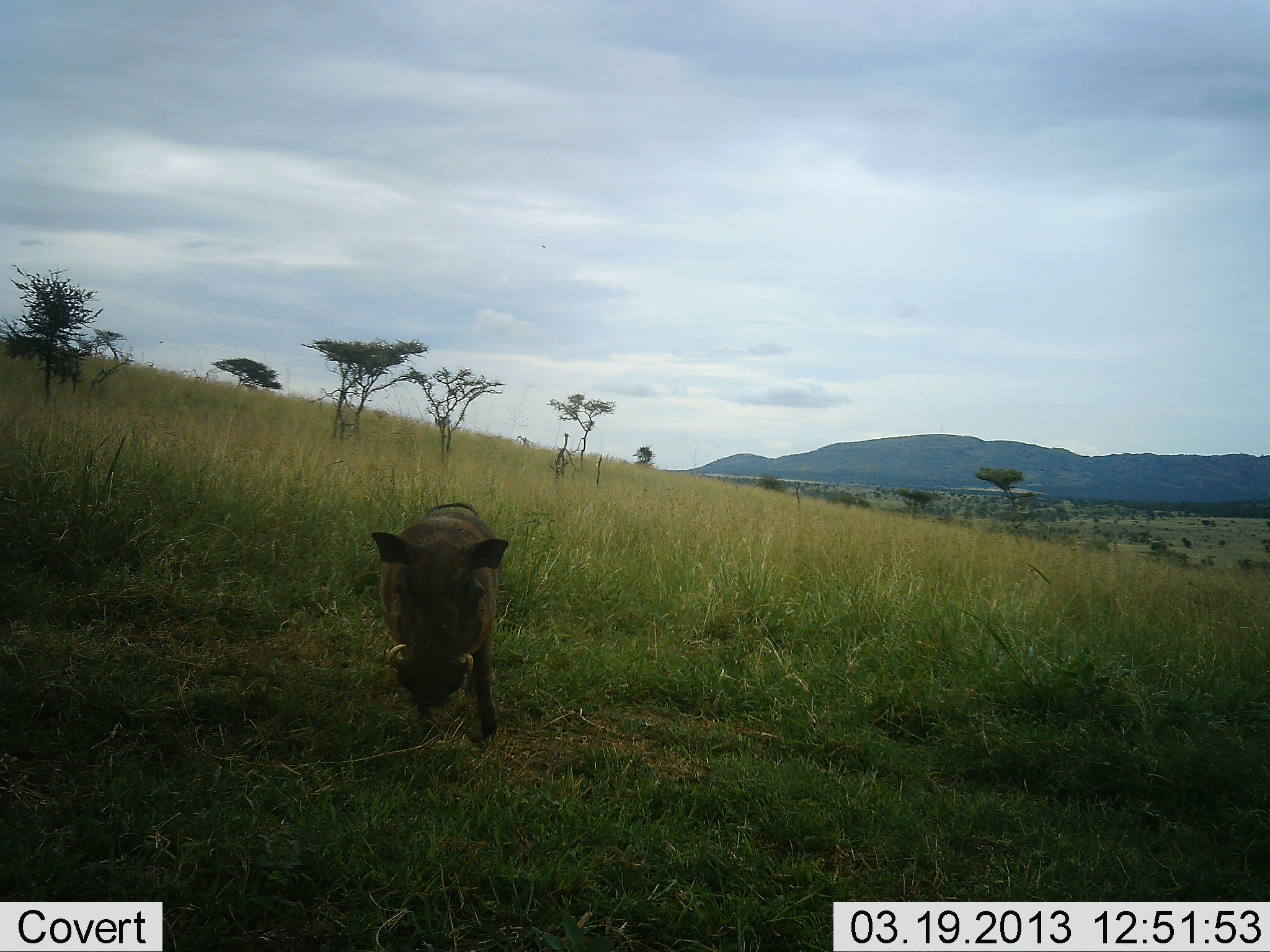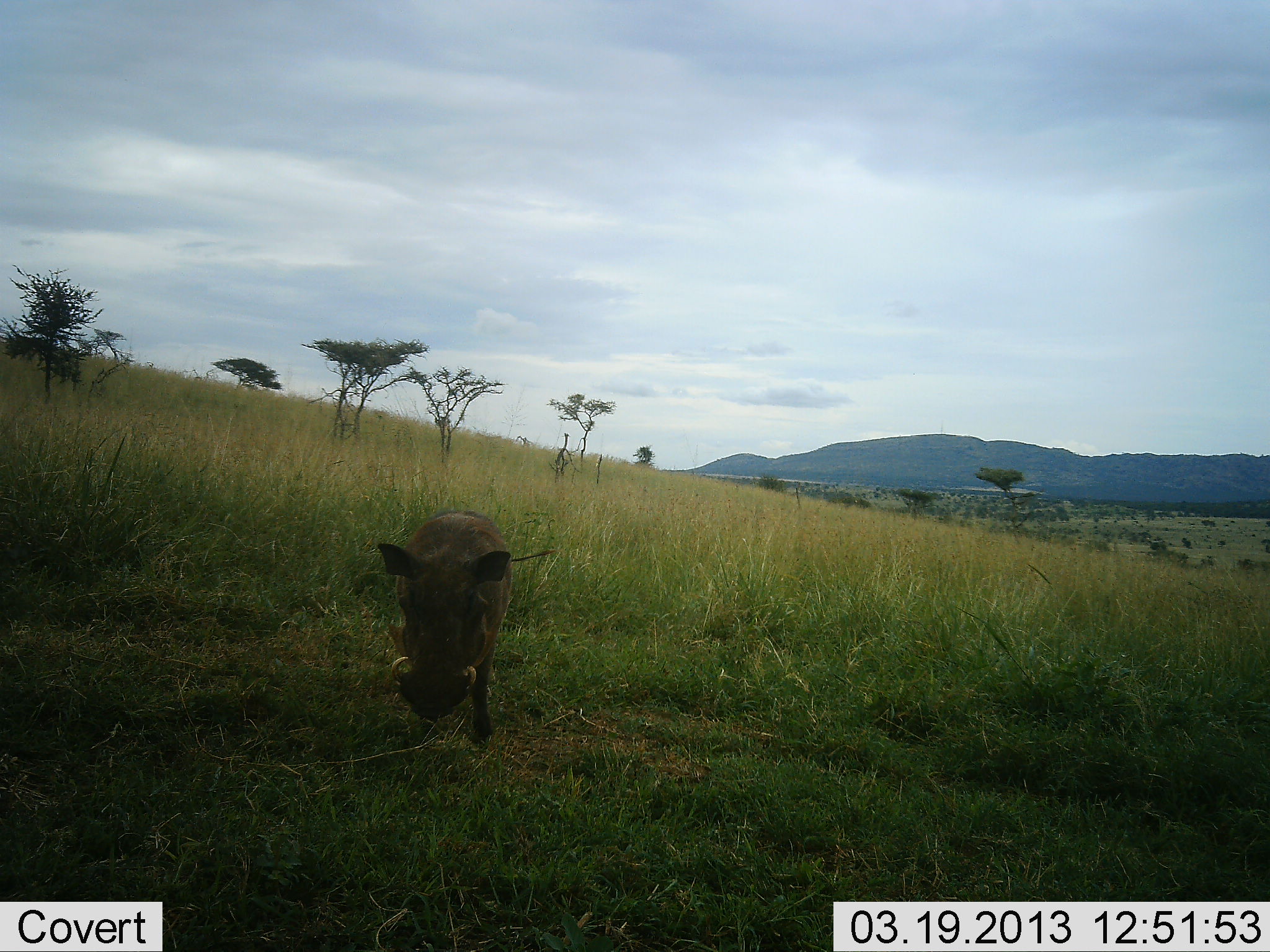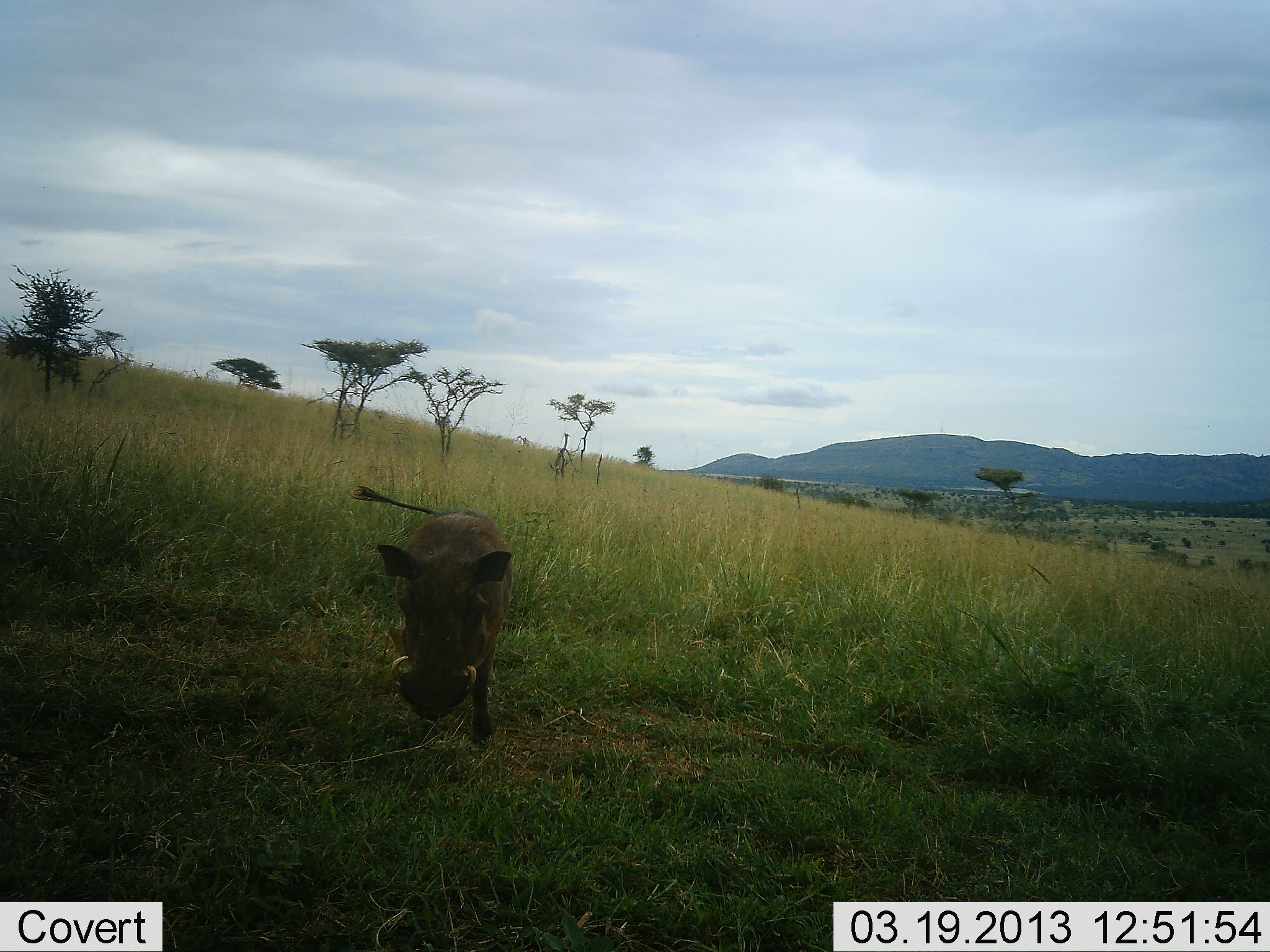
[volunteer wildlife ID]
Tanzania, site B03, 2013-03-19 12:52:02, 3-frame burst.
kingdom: Animalia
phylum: Chordata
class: Mammalia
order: Artiodactyla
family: Suidae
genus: Phacochoerus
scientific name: Phacochoerus africanus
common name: warthog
Warthog (Phacochoerus africanus), count 1. Behavior (volunteer vote fractions): standing 74%, resting 0%, moving 24%, interacting 0%. Young present (vote fraction): 0%. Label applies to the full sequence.